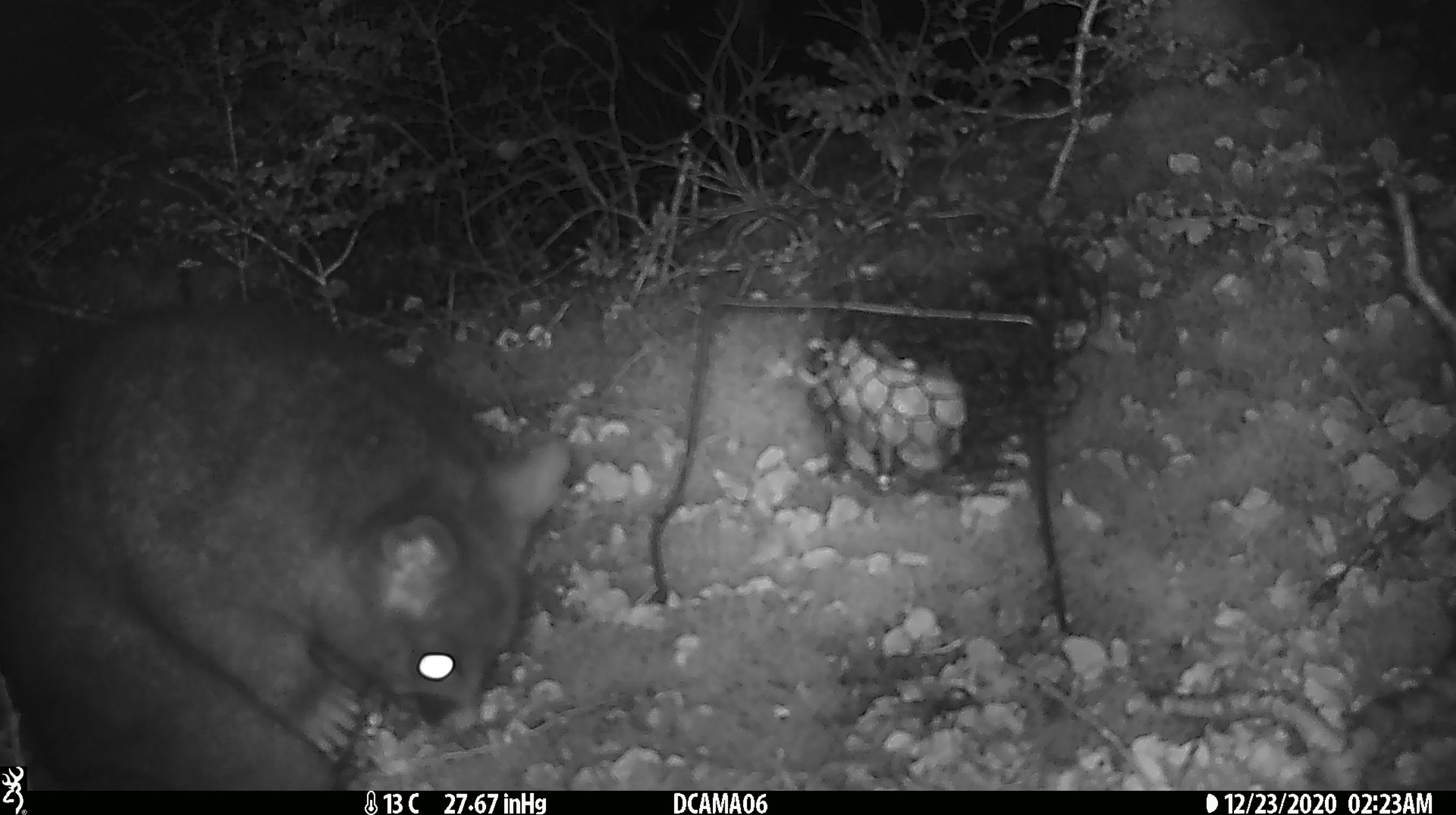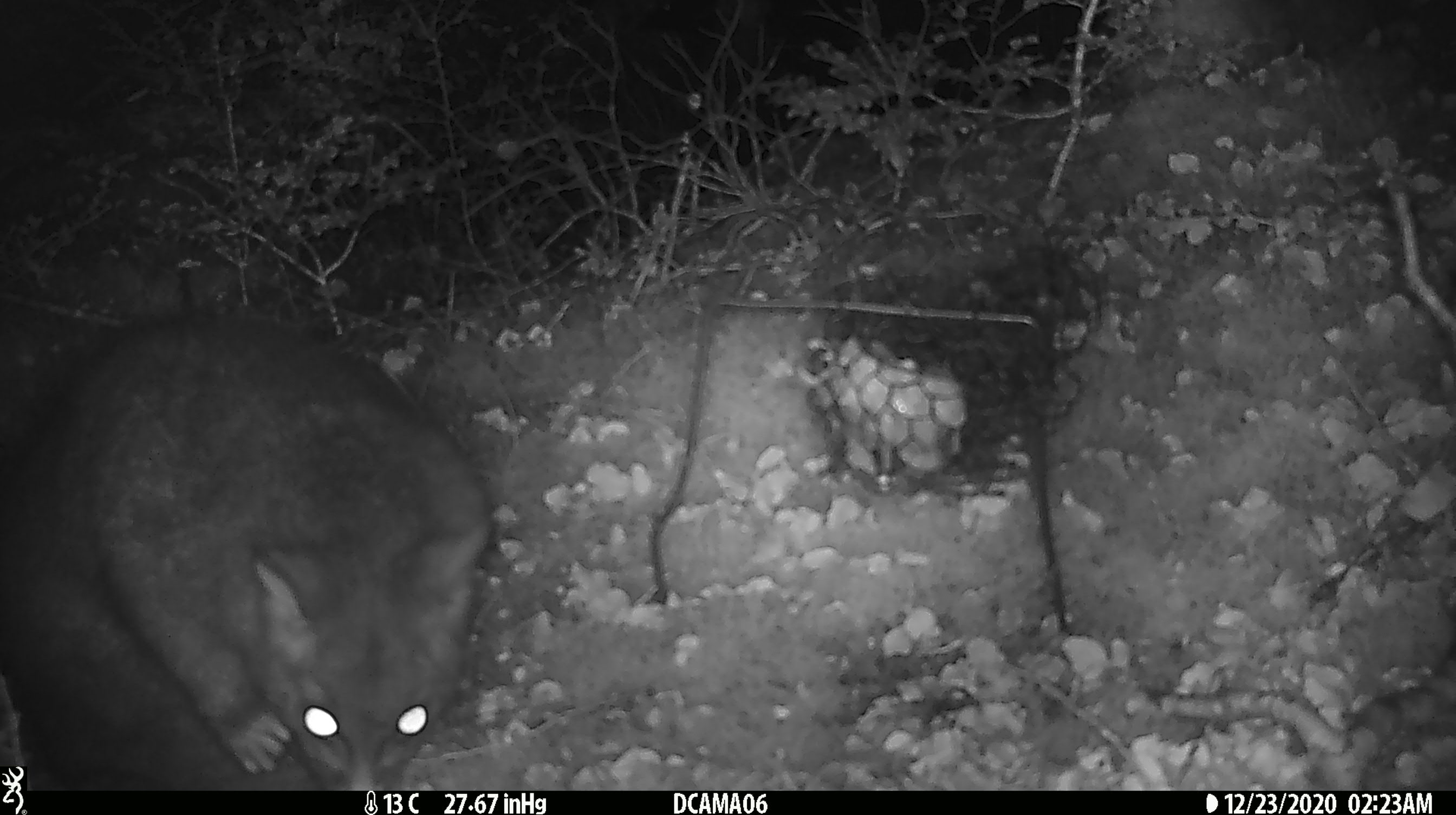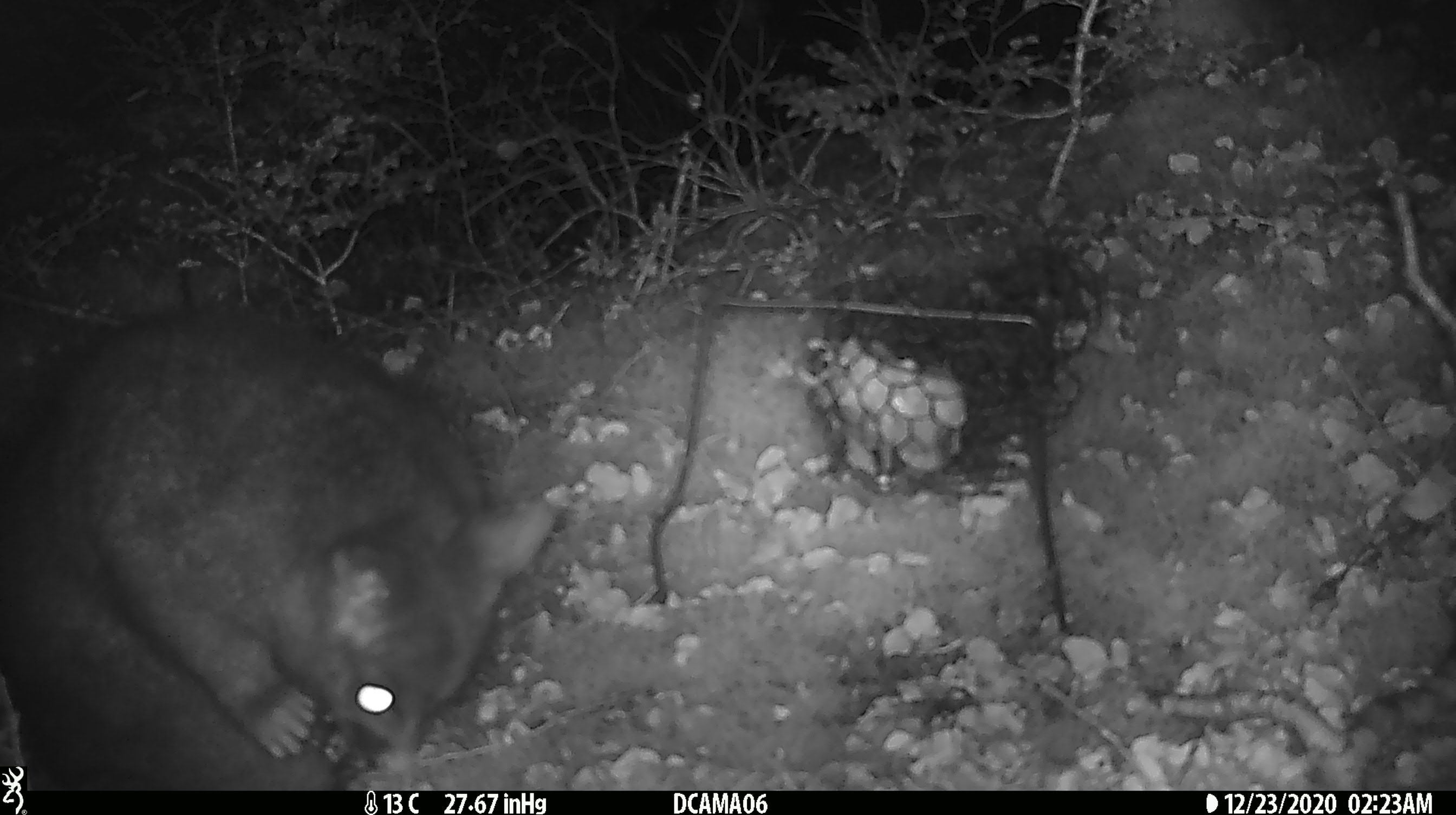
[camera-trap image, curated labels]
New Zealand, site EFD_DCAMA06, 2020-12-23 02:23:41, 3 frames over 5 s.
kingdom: Animalia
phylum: Chordata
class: Mammalia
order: Diprotodontia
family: Phalangeridae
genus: Trichosurus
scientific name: Trichosurus vulpecula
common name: common brushtail possum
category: possum